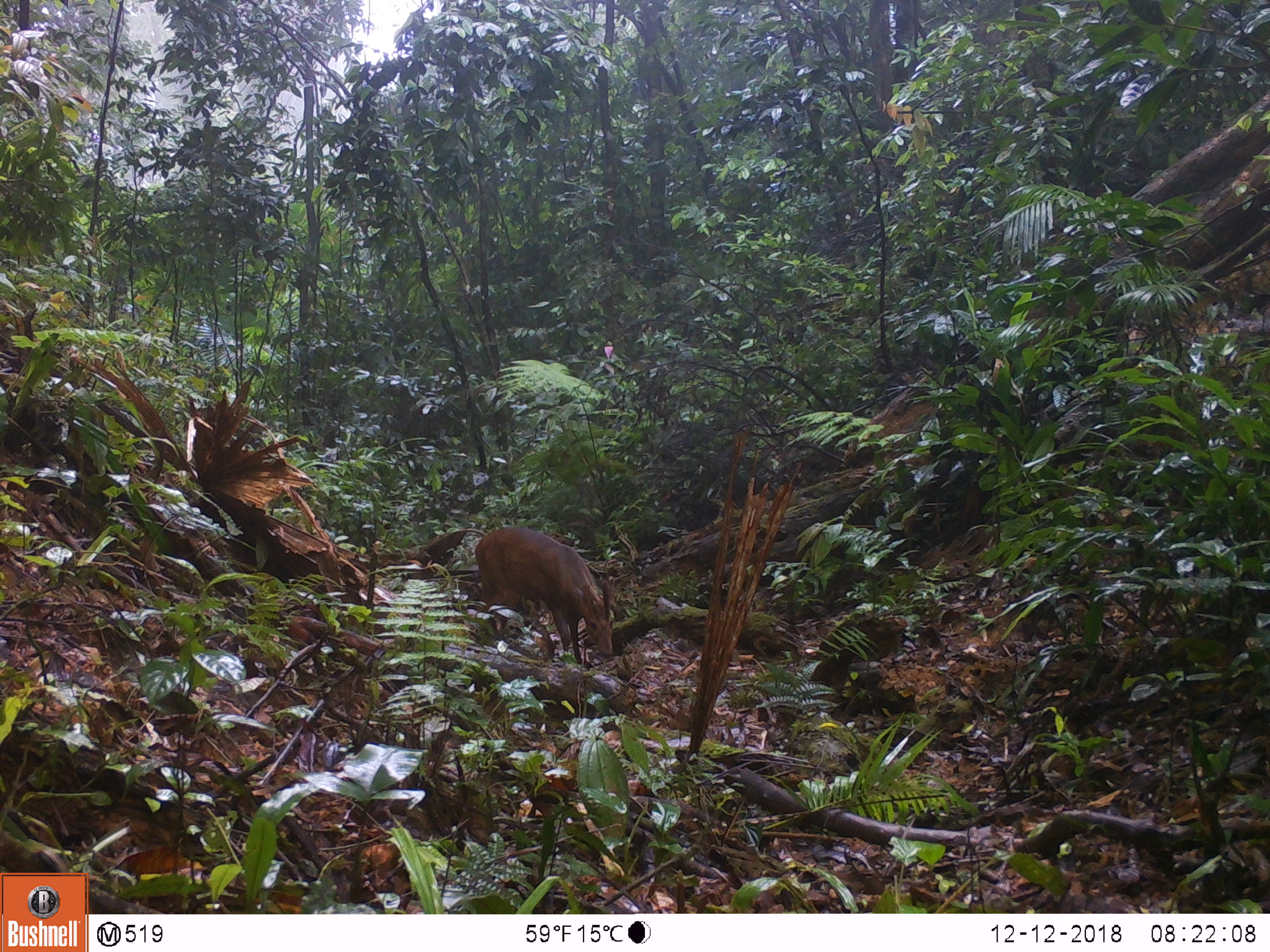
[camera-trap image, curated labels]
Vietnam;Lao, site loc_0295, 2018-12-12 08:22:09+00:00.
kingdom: Animalia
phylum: Chordata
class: Mammalia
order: Artiodactyla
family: Cervidae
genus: Muntiacus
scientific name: Muntiacus vuquangensis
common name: large-antlered muntjac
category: large antlered muntjac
Large antlered muntjac (large-antlered muntjac) (Muntiacus vuquangensis). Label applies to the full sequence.